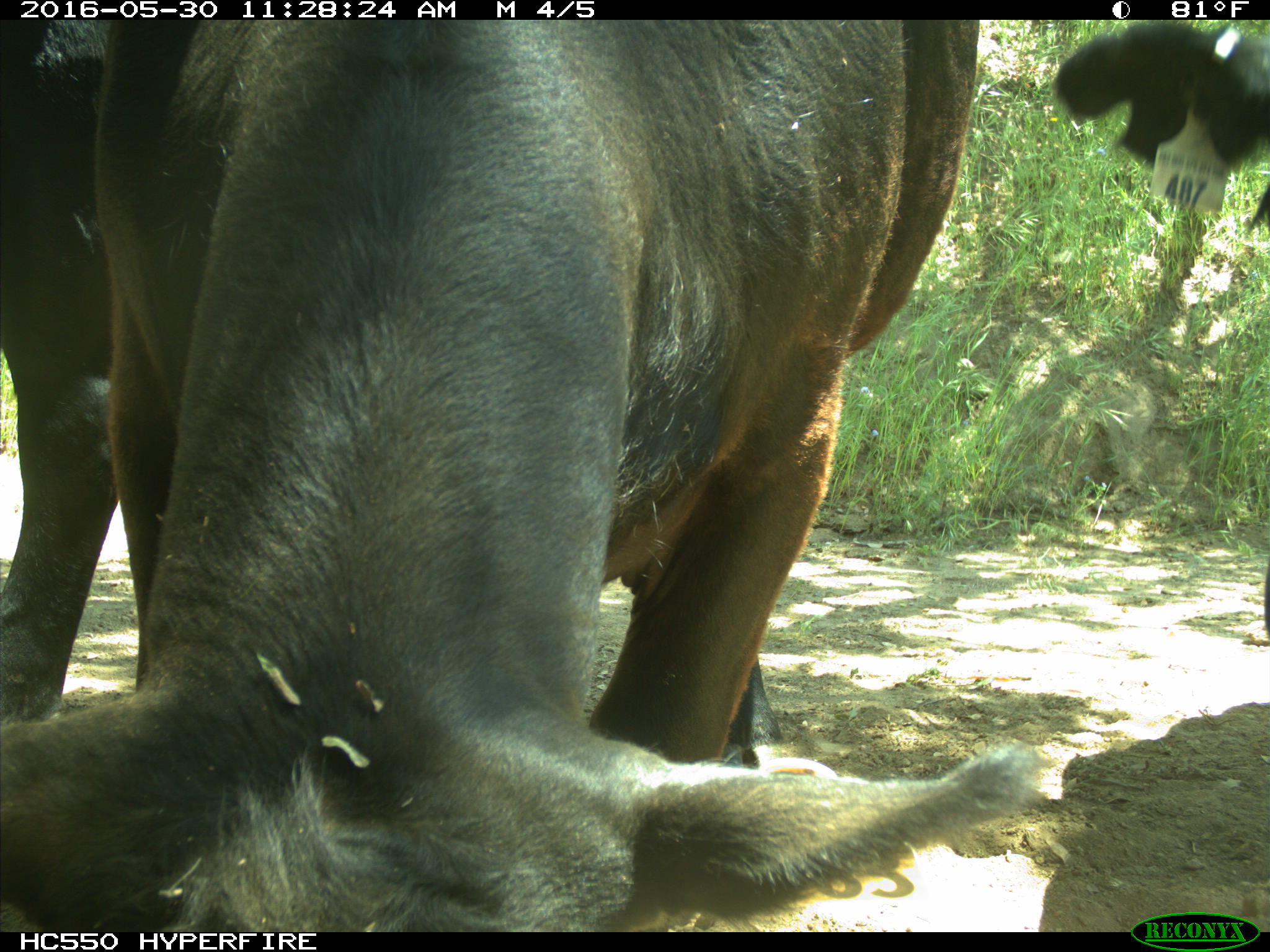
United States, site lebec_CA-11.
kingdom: Animalia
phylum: Chordata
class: Mammalia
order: Artiodactyla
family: Bovidae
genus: Bos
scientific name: Bos taurus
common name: domestic cow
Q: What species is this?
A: Bos taurus (domestic cow).